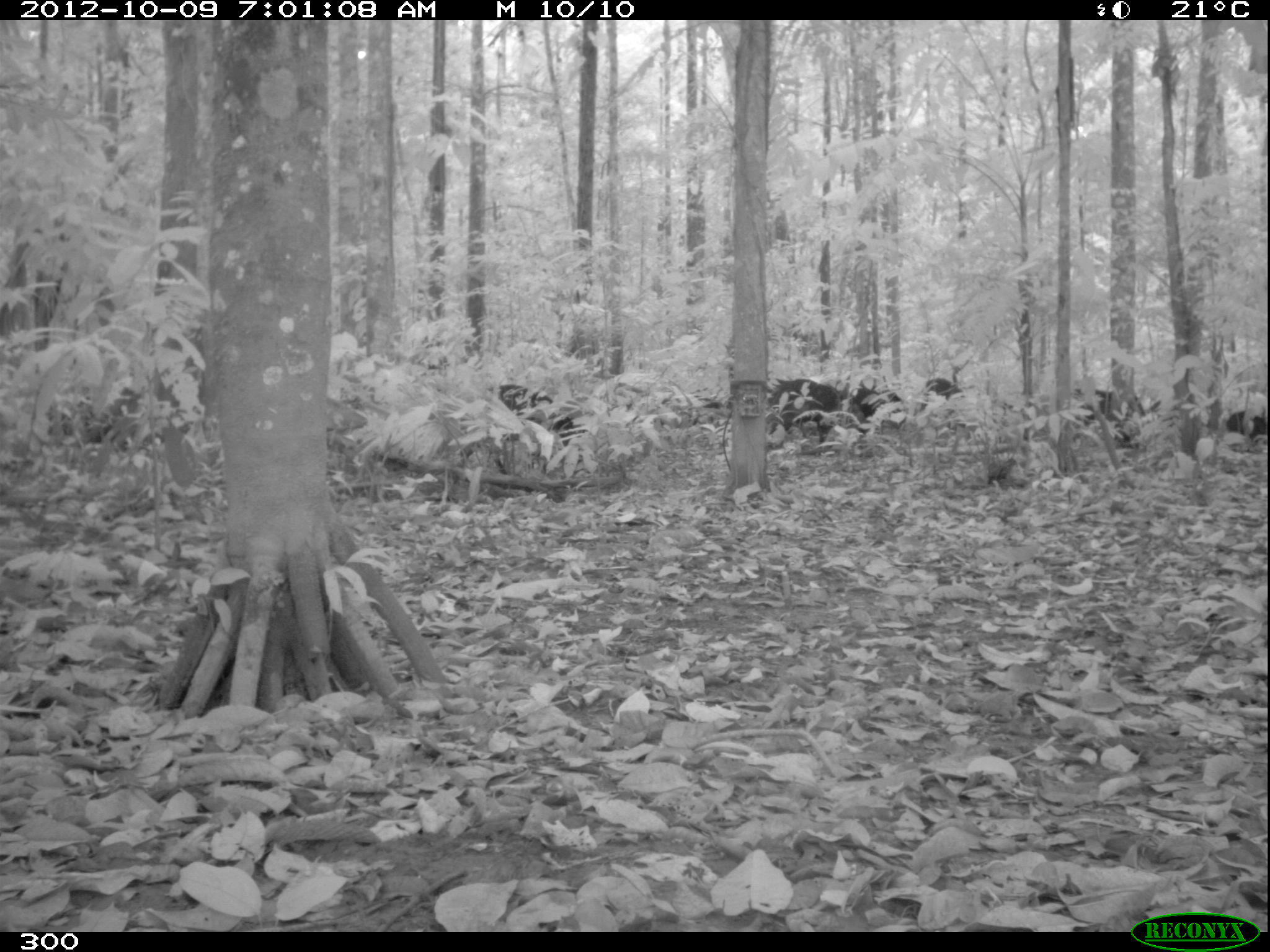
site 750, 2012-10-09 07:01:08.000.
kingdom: Animalia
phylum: Chordata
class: Mammalia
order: Artiodactyla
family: Tayassuidae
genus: Tayassu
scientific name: Tayassu pecari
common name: white-lipped peccary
Tayassu pecari (white-lipped peccary).